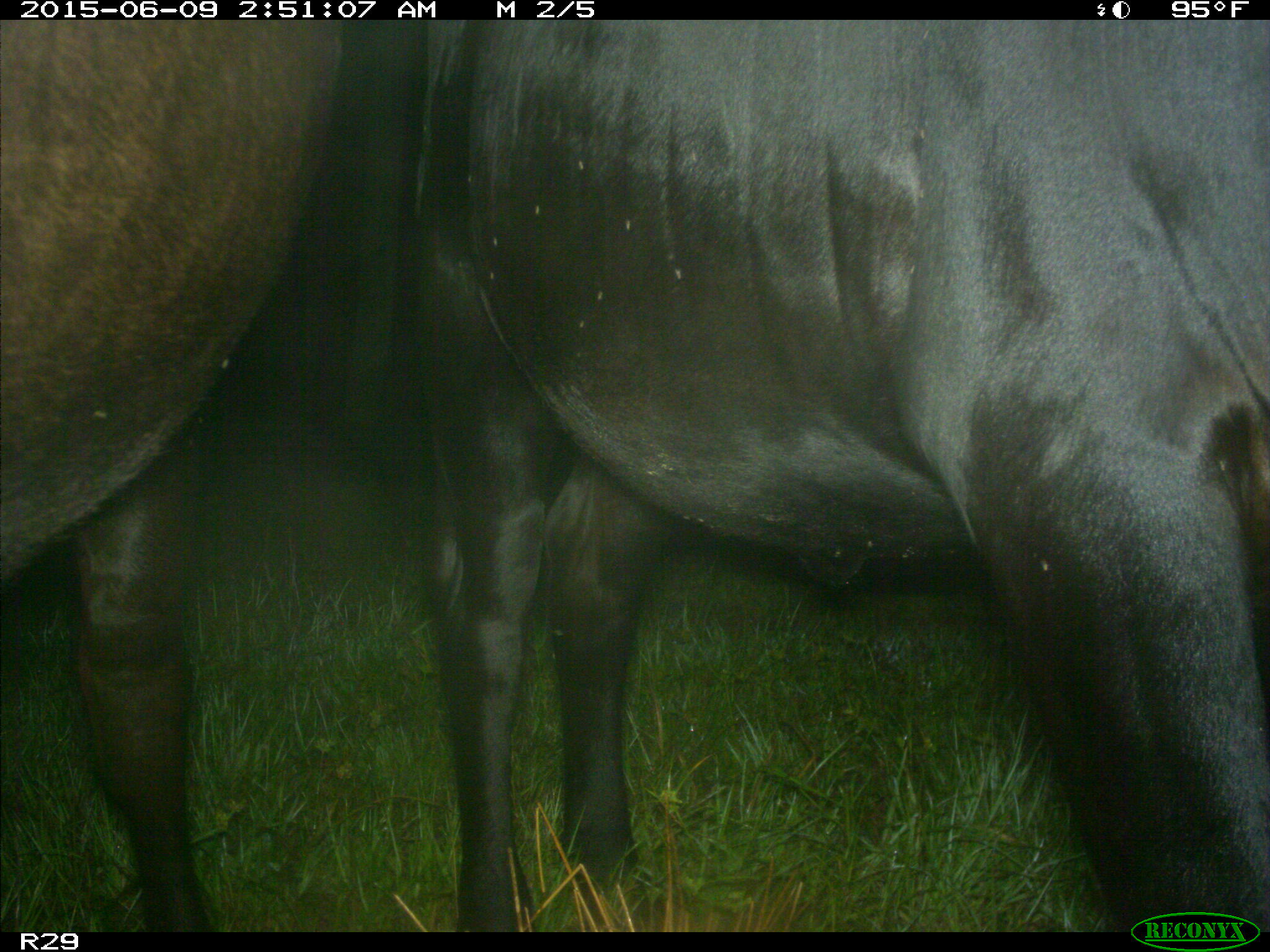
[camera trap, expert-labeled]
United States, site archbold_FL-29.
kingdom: Animalia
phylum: Chordata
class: Mammalia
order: Artiodactyla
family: Bovidae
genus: Bos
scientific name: Bos taurus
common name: domestic cow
Bos taurus (domestic cow).